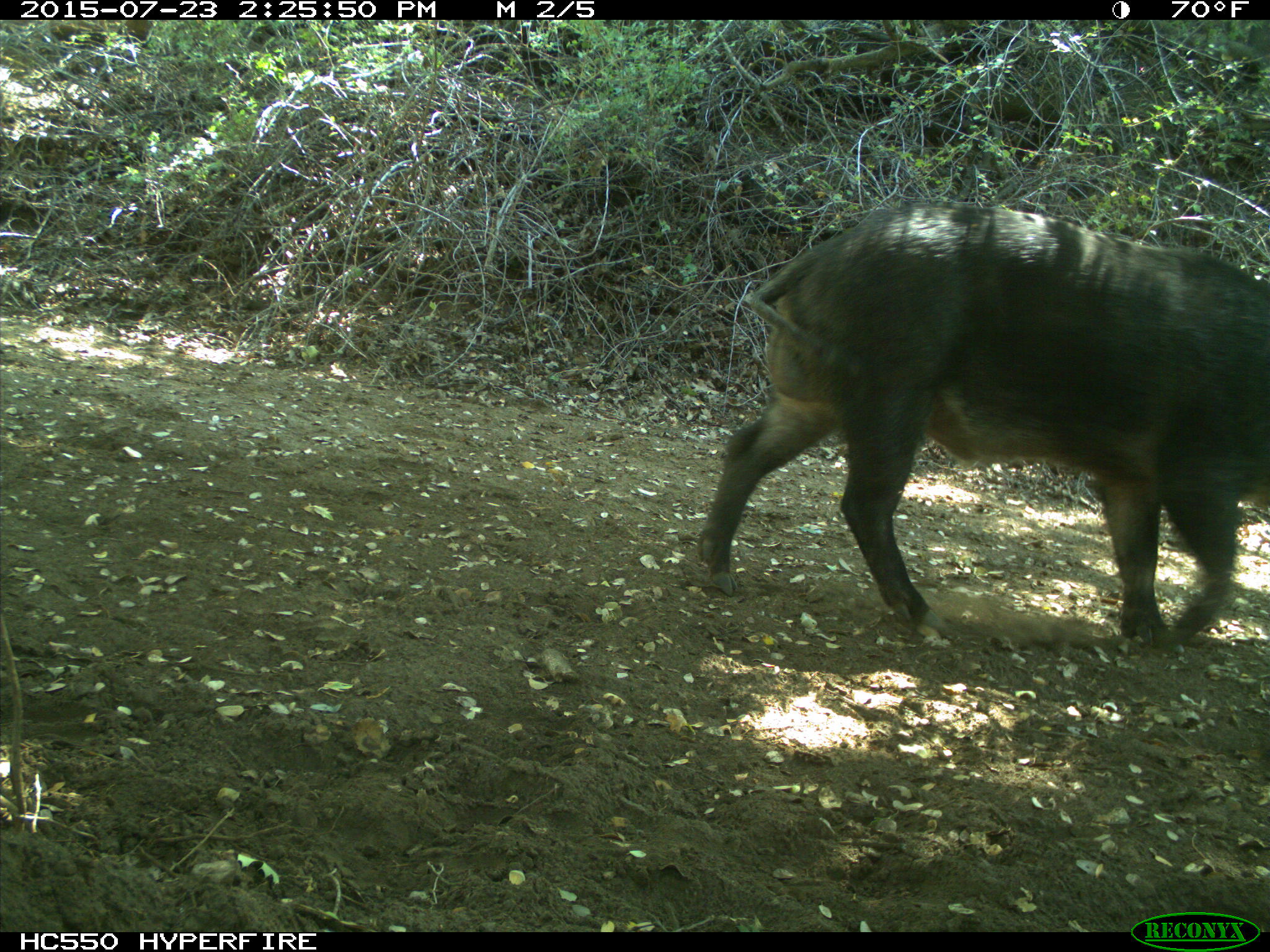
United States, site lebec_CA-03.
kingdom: Animalia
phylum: Chordata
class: Mammalia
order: Artiodactyla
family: Suidae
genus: Sus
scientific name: Sus scrofa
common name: wild boar